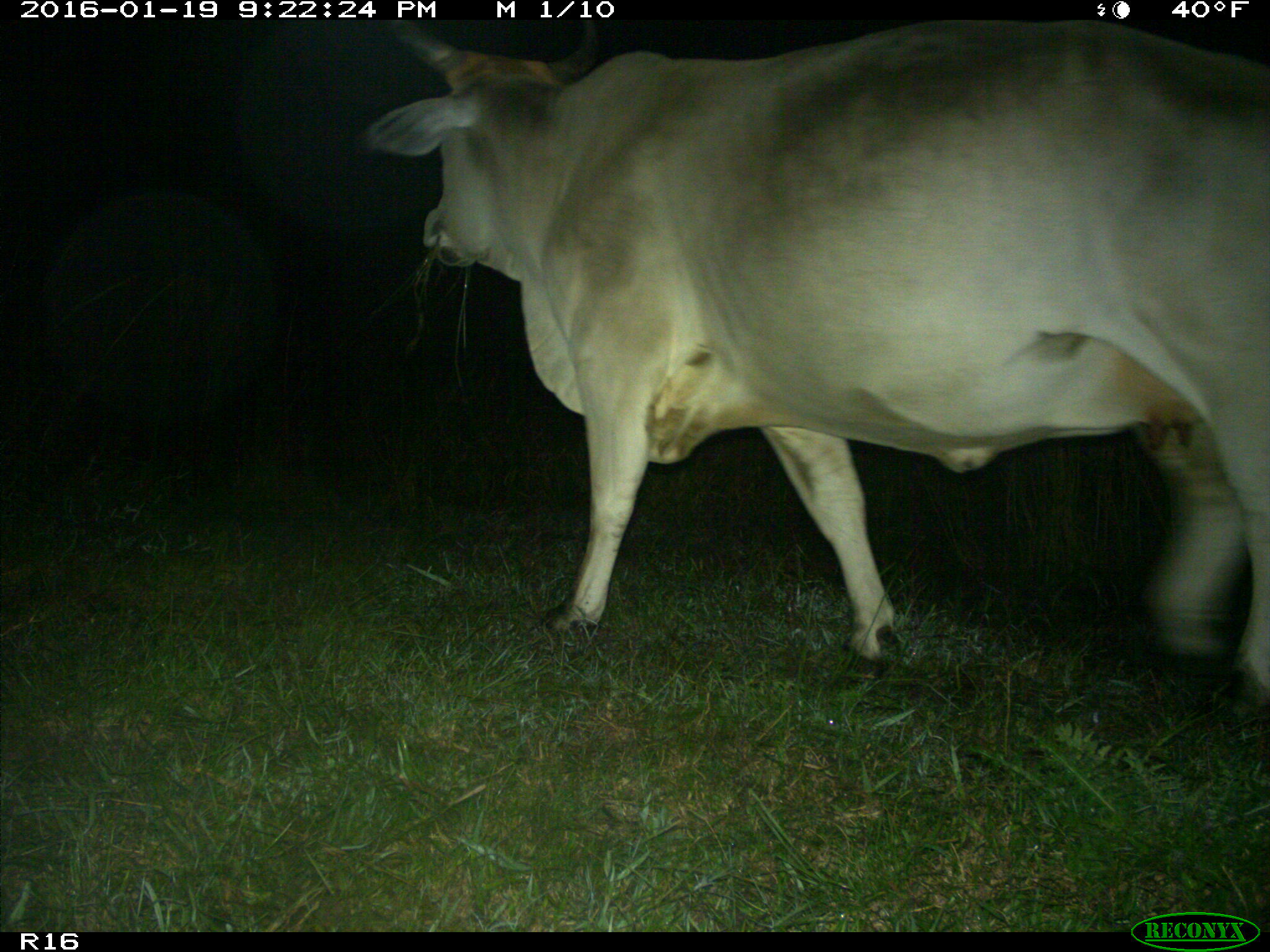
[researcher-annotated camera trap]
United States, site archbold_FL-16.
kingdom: Animalia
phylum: Chordata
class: Mammalia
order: Artiodactyla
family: Bovidae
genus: Bos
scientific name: Bos taurus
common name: domestic cow